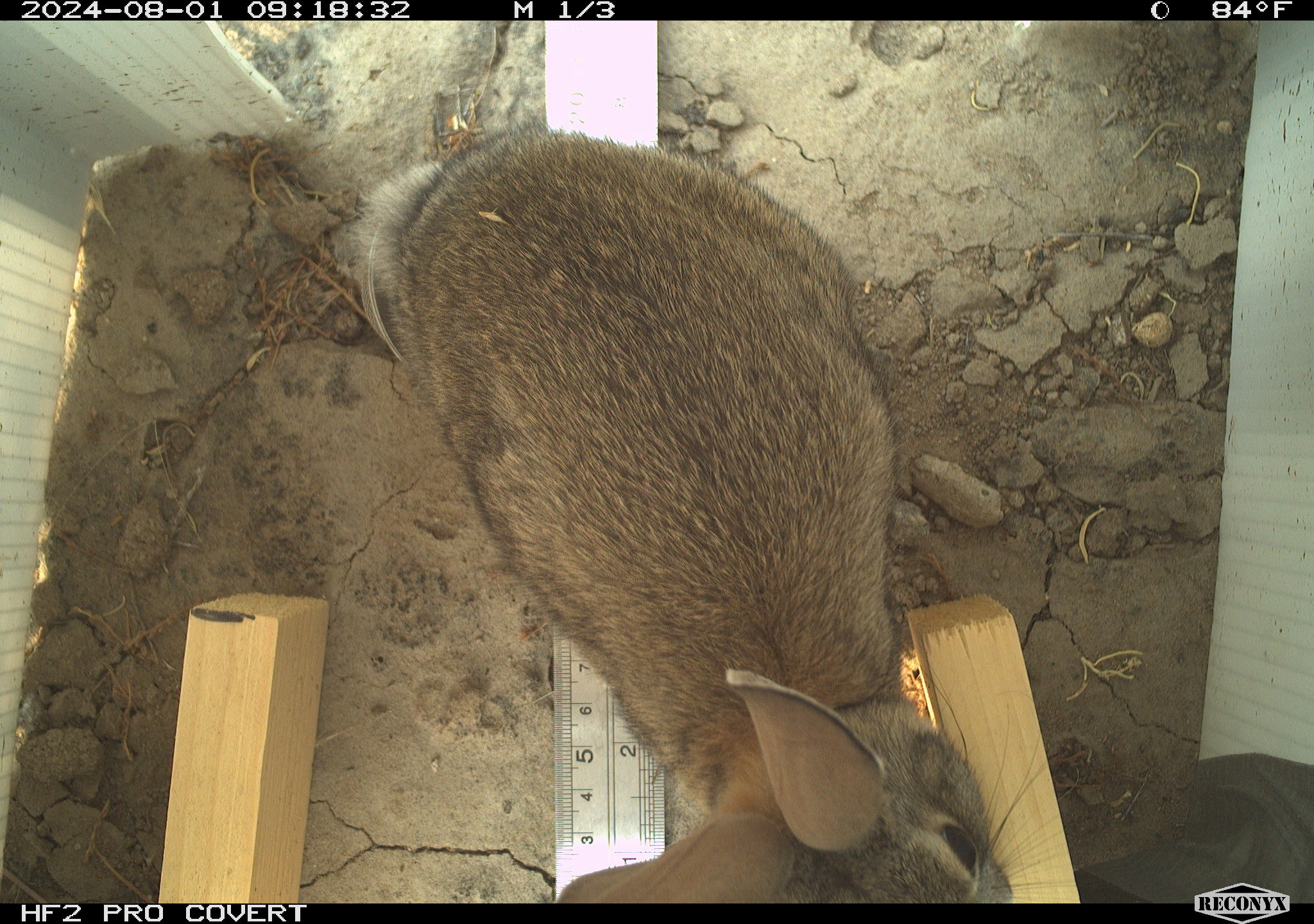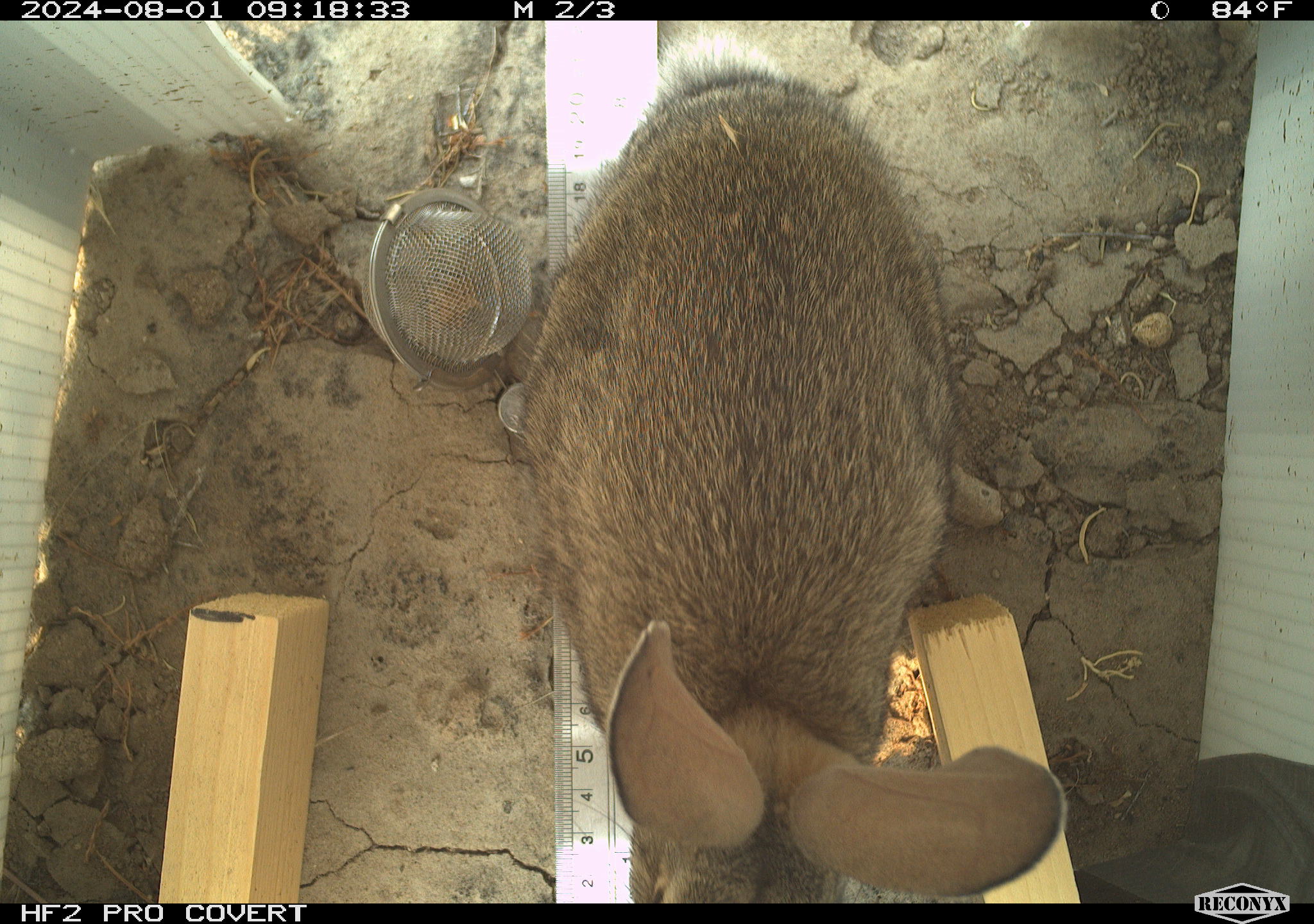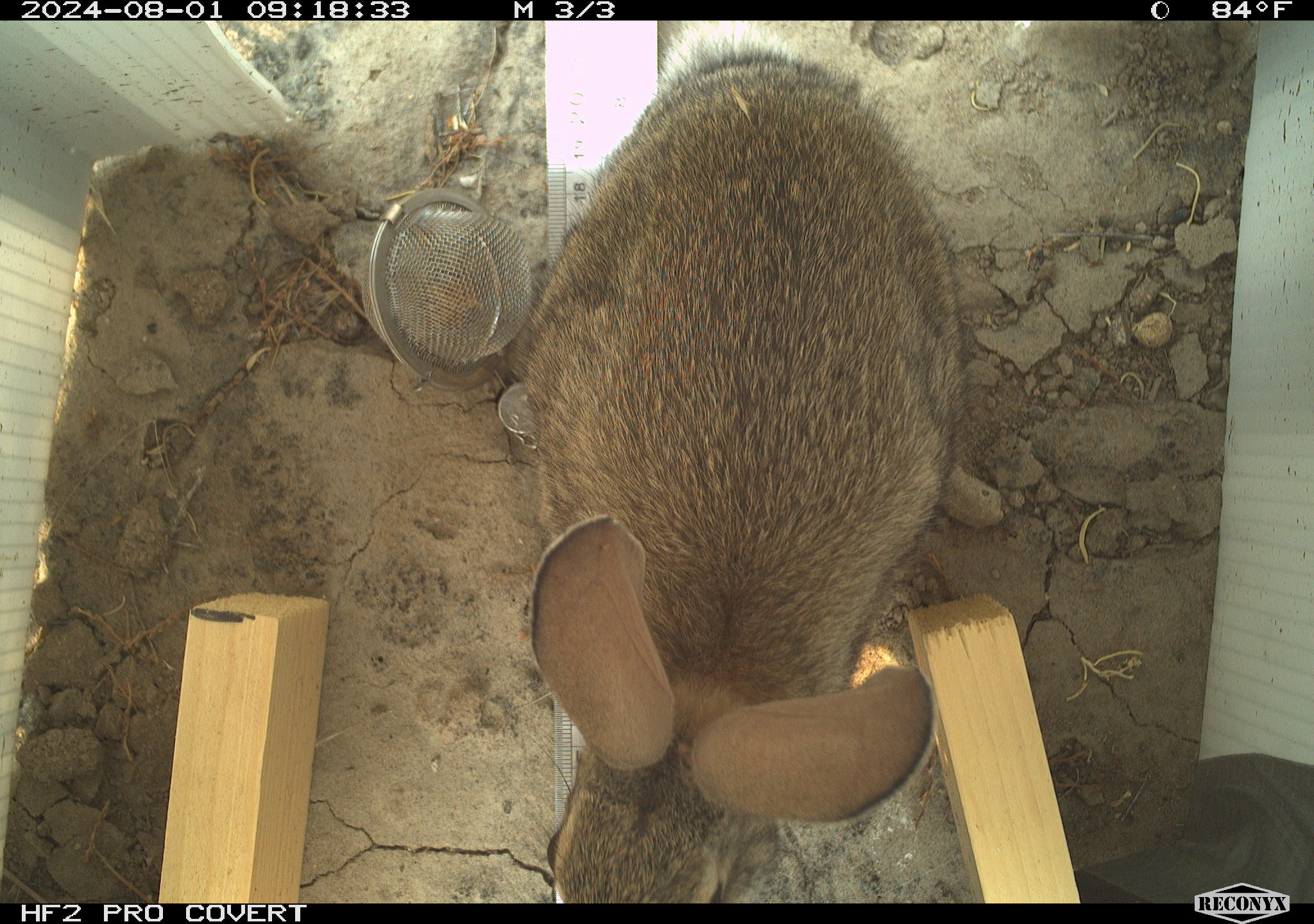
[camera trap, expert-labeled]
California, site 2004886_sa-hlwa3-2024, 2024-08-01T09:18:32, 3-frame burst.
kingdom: Animalia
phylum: Chordata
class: Mammalia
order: Lagomorpha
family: Leporidae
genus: Sylvilagus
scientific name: Sylvilagus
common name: cottontail rabbits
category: sylvilagus species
Sylvilagus species (cottontail rabbits) (Sylvilagus).